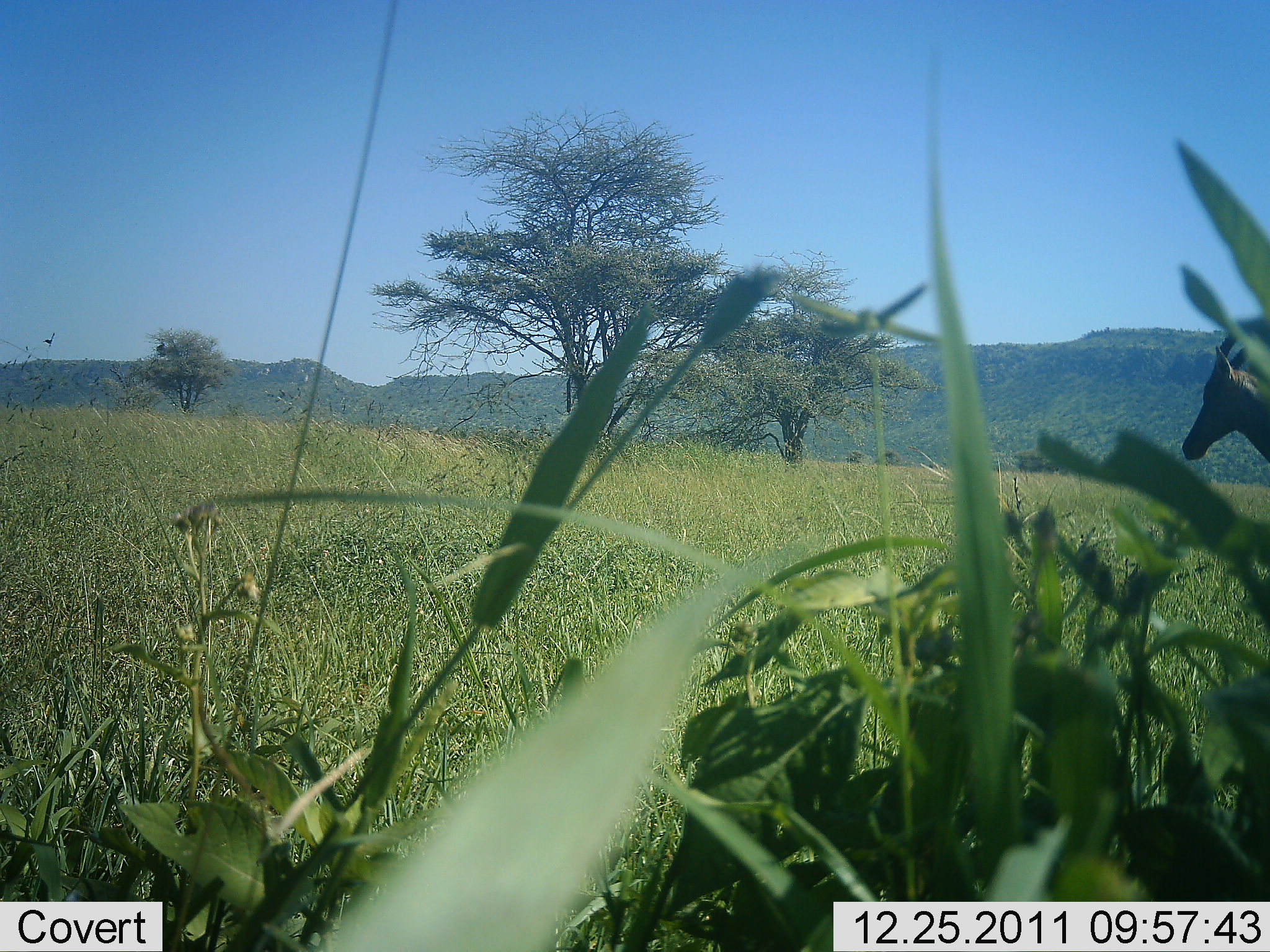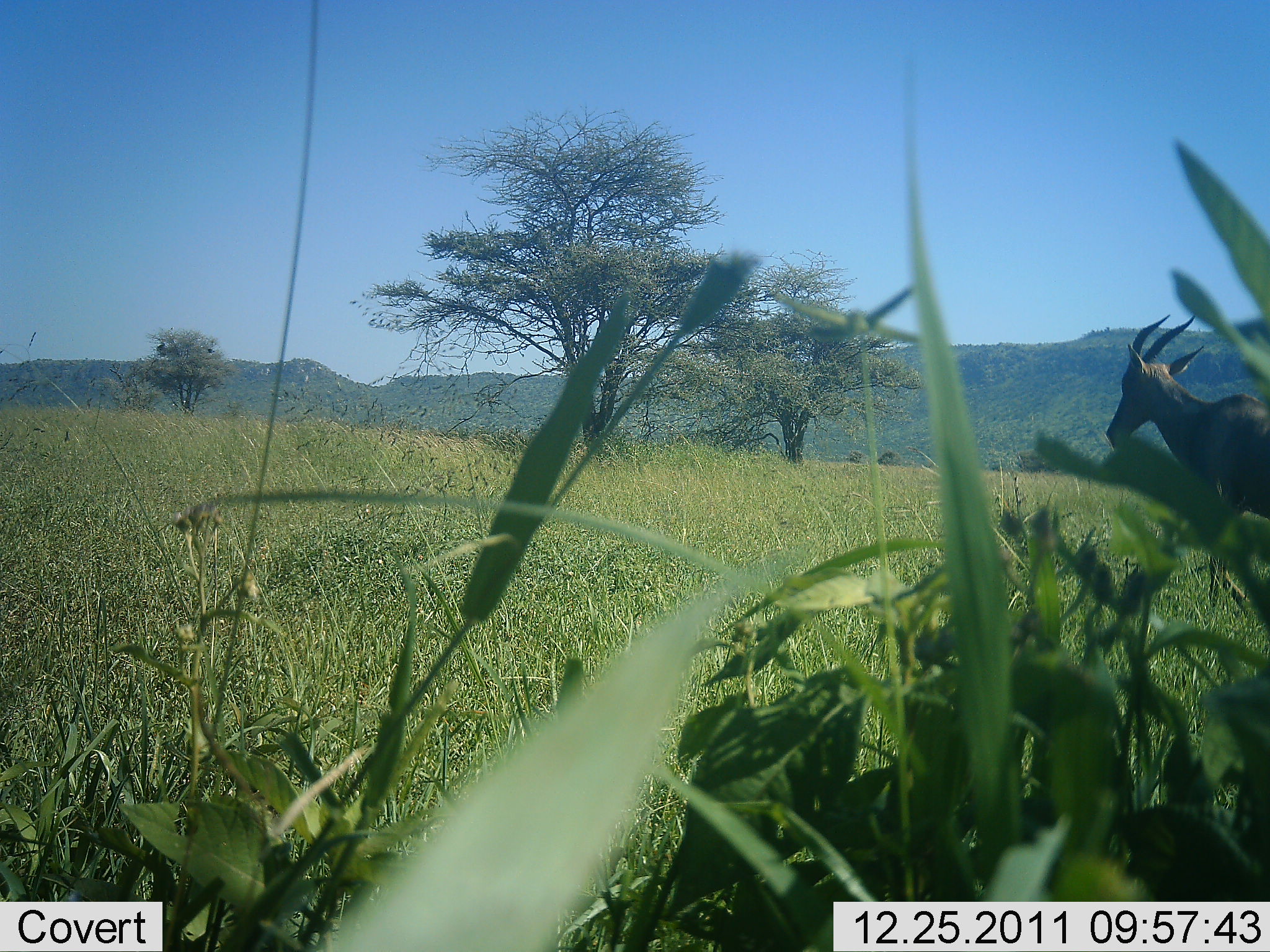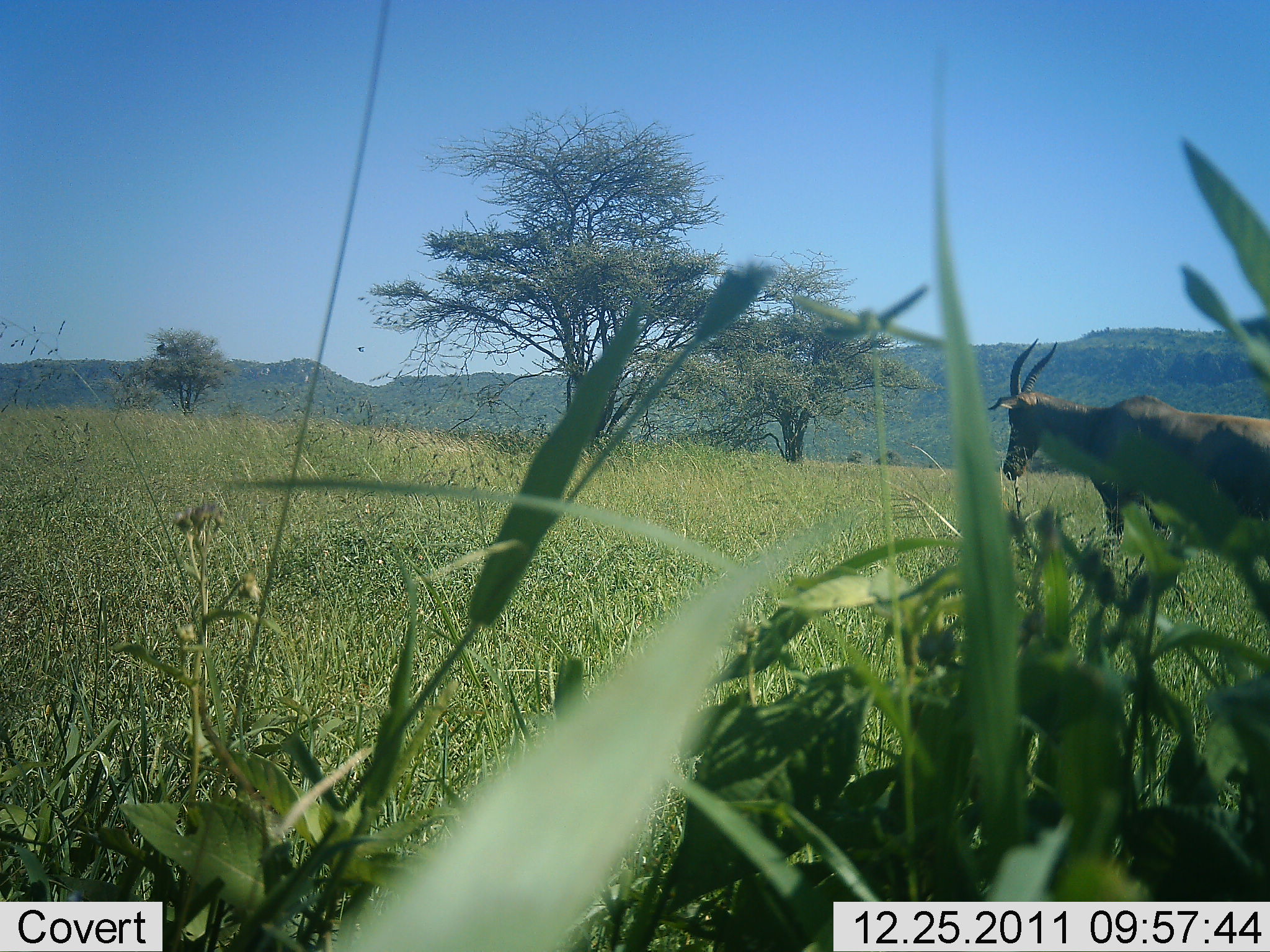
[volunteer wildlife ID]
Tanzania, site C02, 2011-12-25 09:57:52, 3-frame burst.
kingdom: Animalia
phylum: Chordata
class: Mammalia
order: Artiodactyla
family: Bovidae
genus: Damaliscus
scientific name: Damaliscus lunatus jimela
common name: topi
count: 1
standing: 7%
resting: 0%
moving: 100%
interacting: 0%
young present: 0%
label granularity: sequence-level